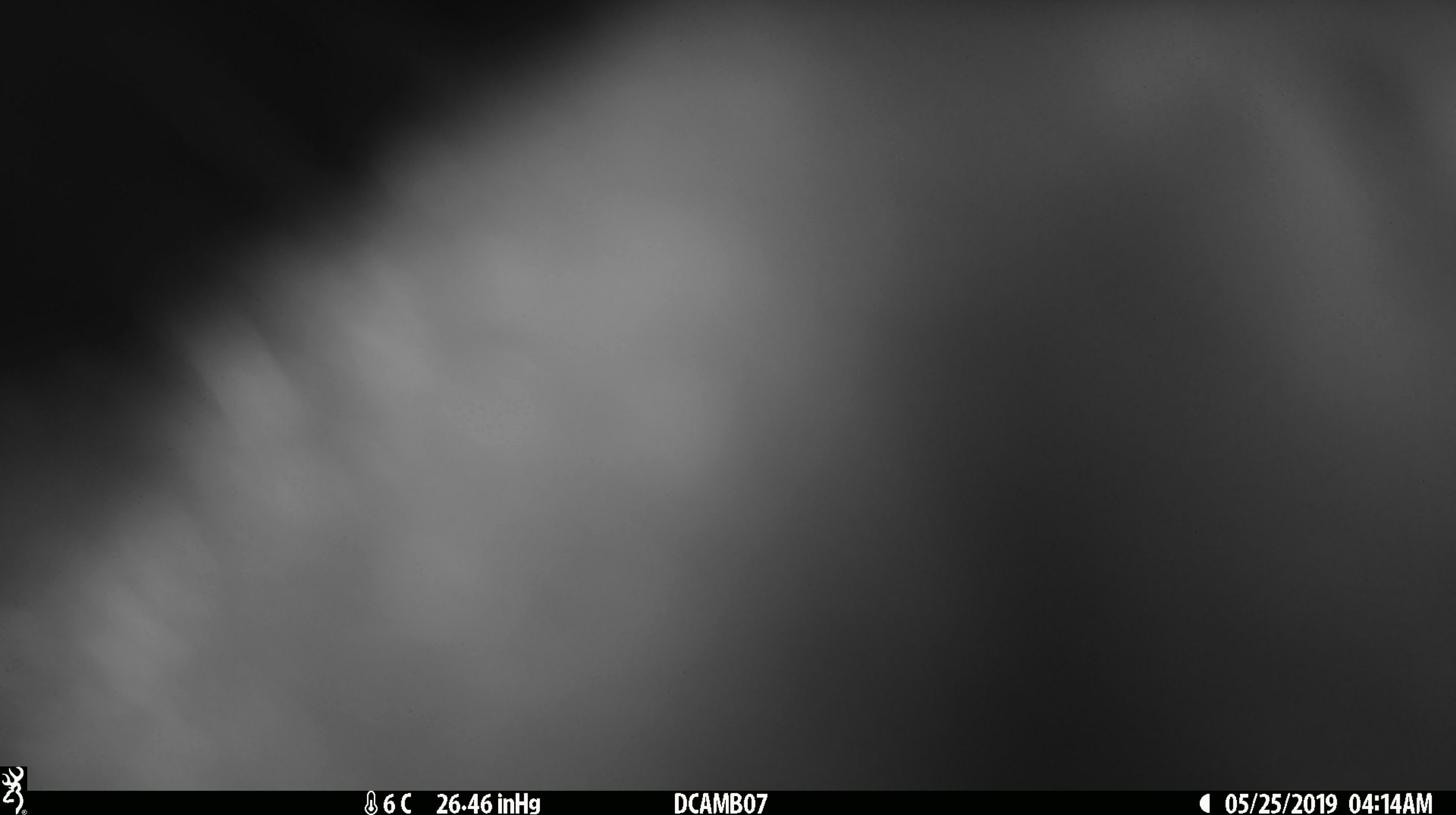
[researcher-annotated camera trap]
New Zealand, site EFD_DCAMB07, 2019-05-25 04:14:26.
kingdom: Animalia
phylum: Chordata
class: Mammalia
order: Diprotodontia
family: Phalangeridae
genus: Trichosurus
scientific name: Trichosurus vulpecula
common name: common brushtail possum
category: possum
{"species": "possum (common brushtail possum) (Trichosurus vulpecula)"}